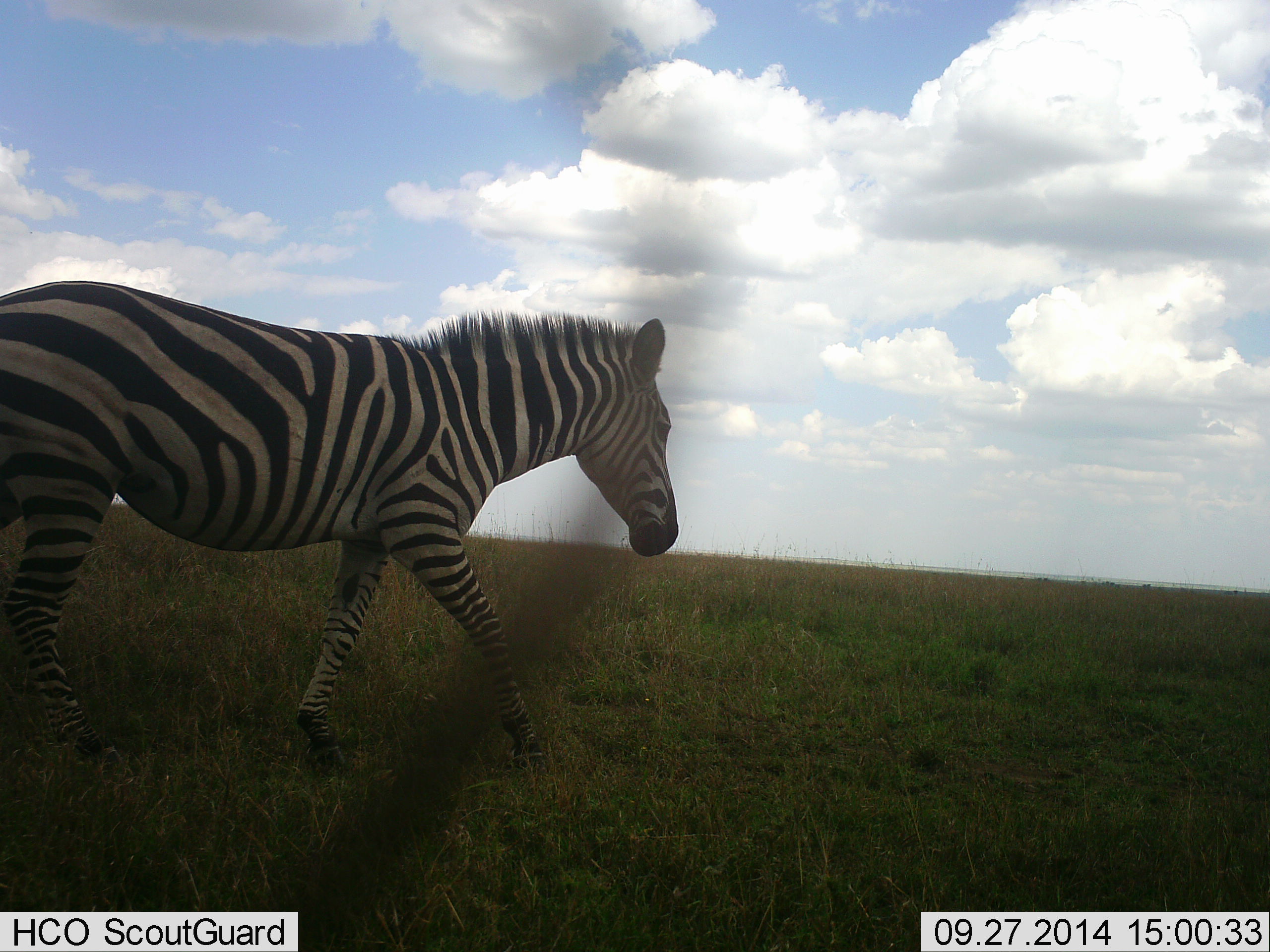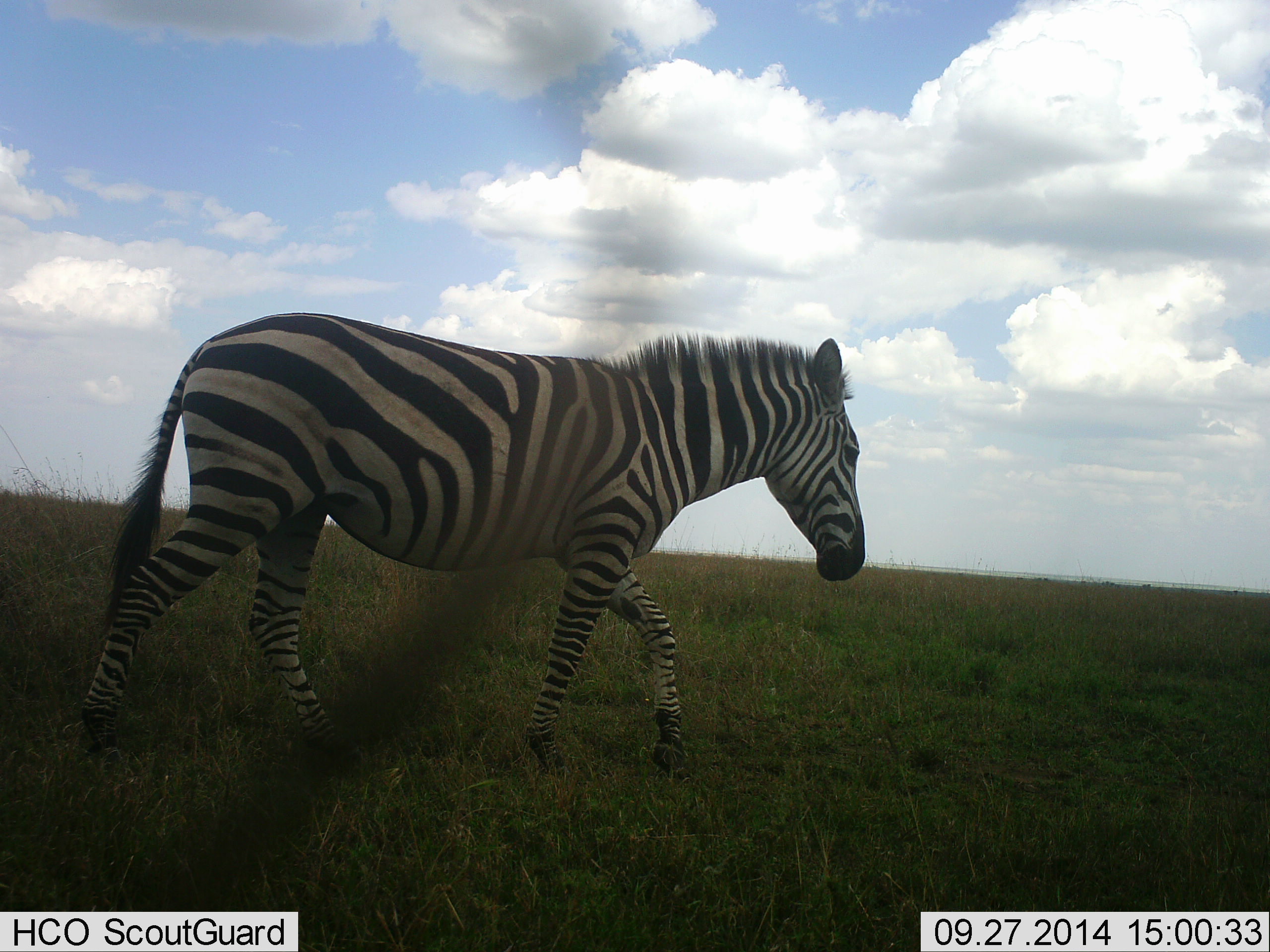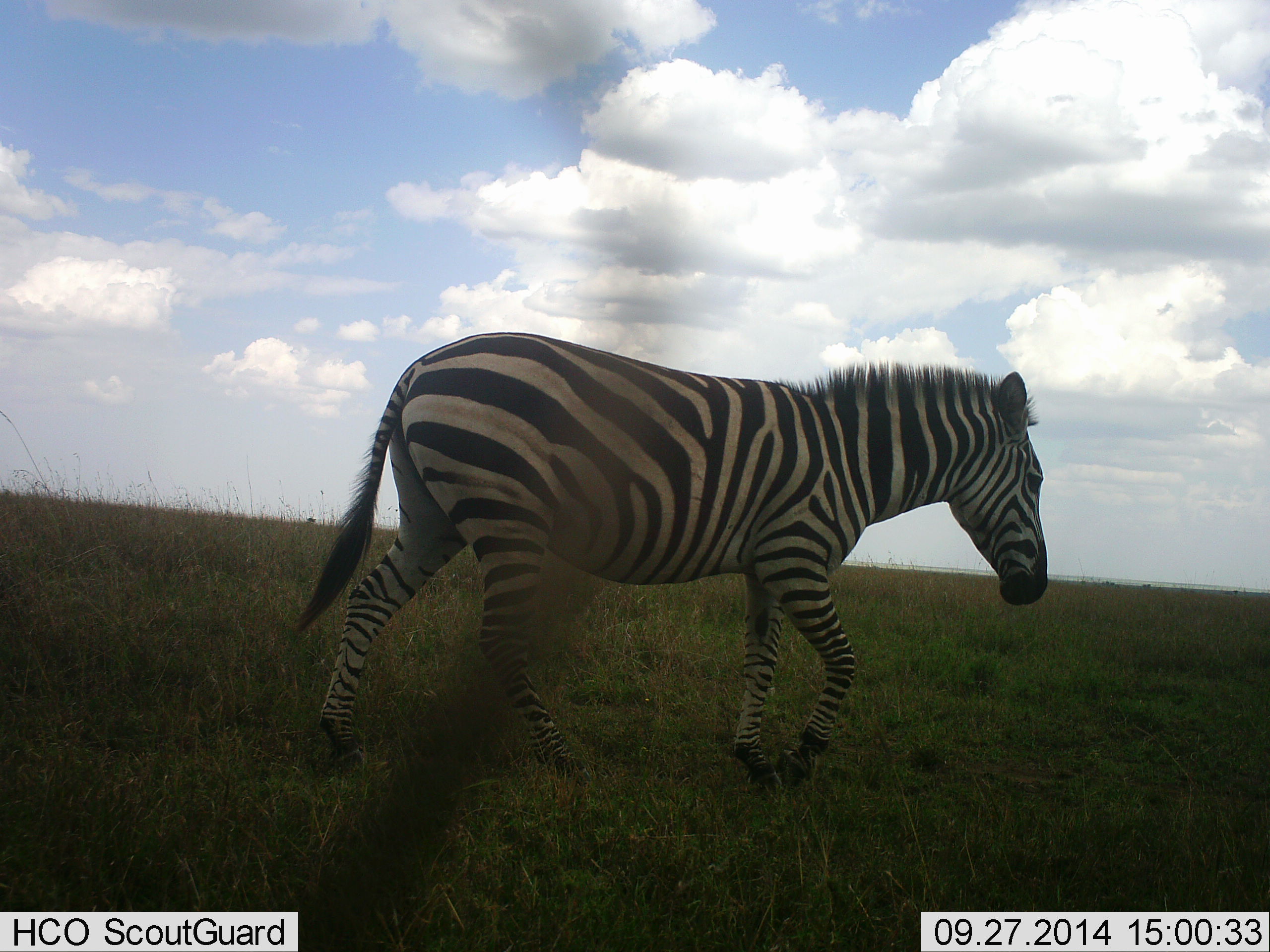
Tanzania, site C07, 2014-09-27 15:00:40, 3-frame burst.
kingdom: Animalia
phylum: Chordata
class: Mammalia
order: Perissodactyla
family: Equidae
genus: Equus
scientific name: Equus quagga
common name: plains zebra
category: zebra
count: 1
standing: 0%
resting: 0%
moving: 100%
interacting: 0%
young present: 0%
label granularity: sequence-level